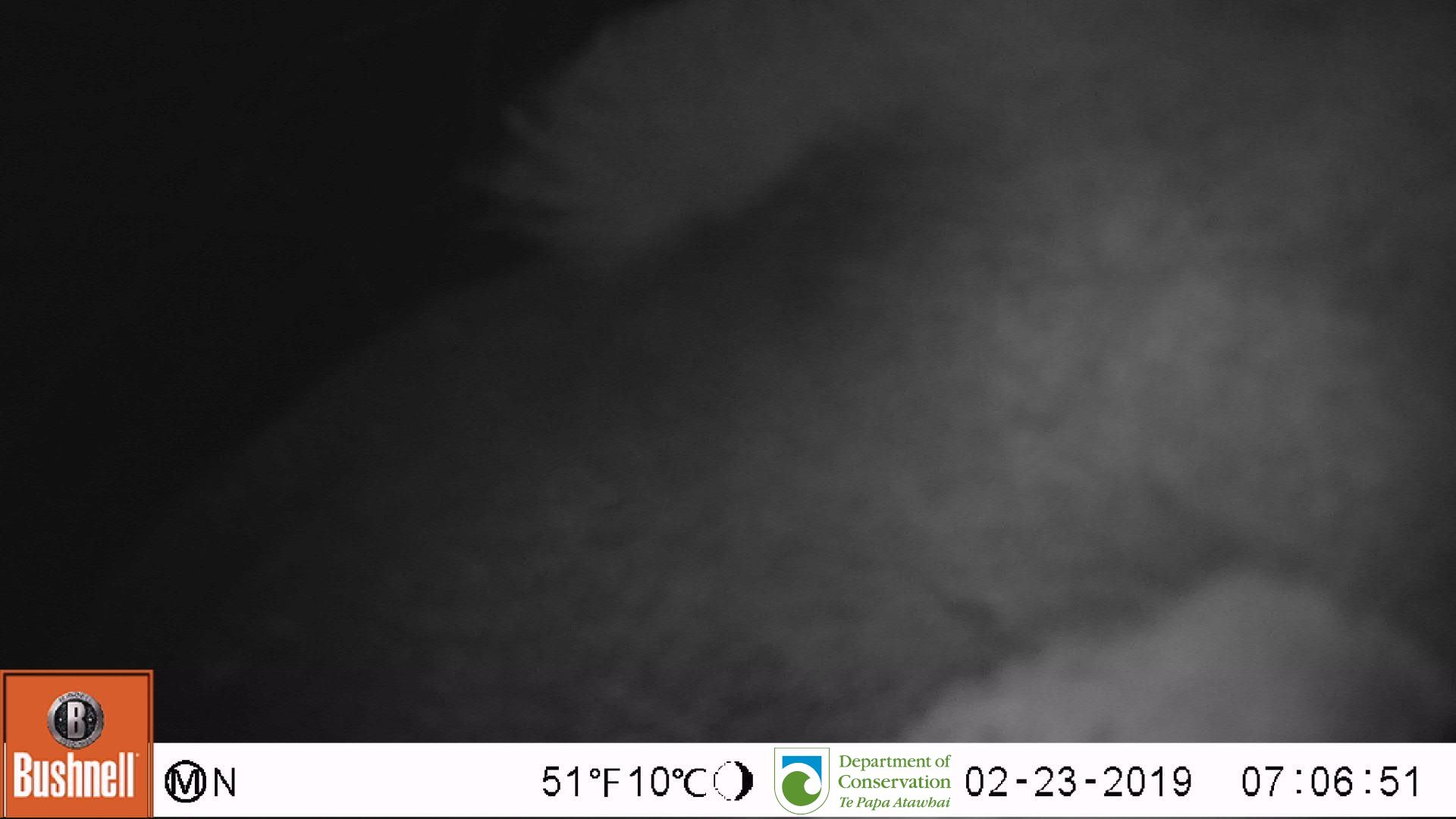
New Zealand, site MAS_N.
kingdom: Animalia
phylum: Chordata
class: Aves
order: Sphenisciformes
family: Spheniscidae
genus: Megadyptes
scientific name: Megadyptes antipodes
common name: yellow-eyed penguin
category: yellow eyed penguin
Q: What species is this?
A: Yellow eyed penguin (yellow-eyed penguin) (Megadyptes antipodes).